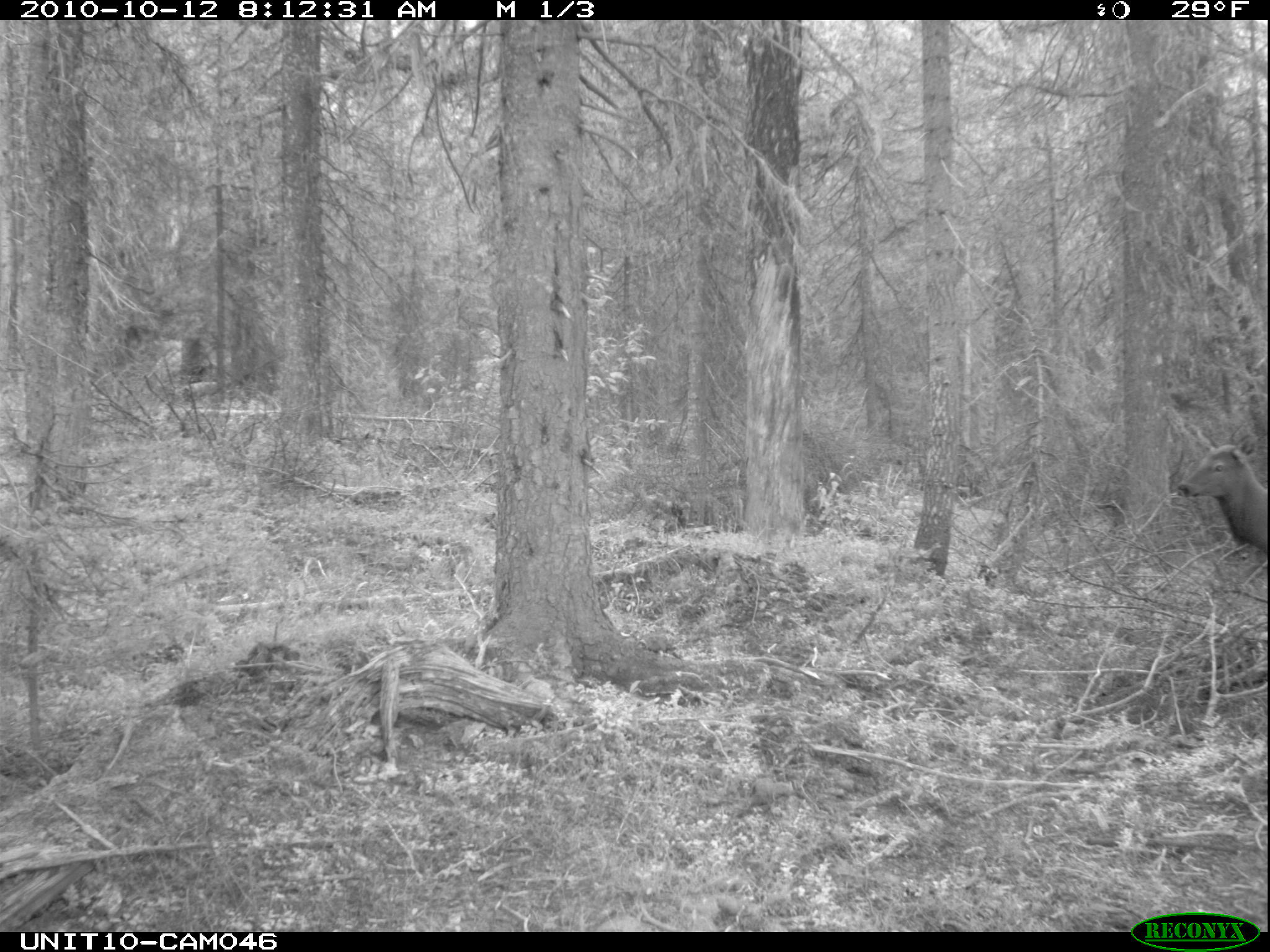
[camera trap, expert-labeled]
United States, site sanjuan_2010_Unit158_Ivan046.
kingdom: Animalia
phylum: Chordata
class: Mammalia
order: Artiodactyla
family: Cervidae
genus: Cervus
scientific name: Cervus elaphus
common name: red deer